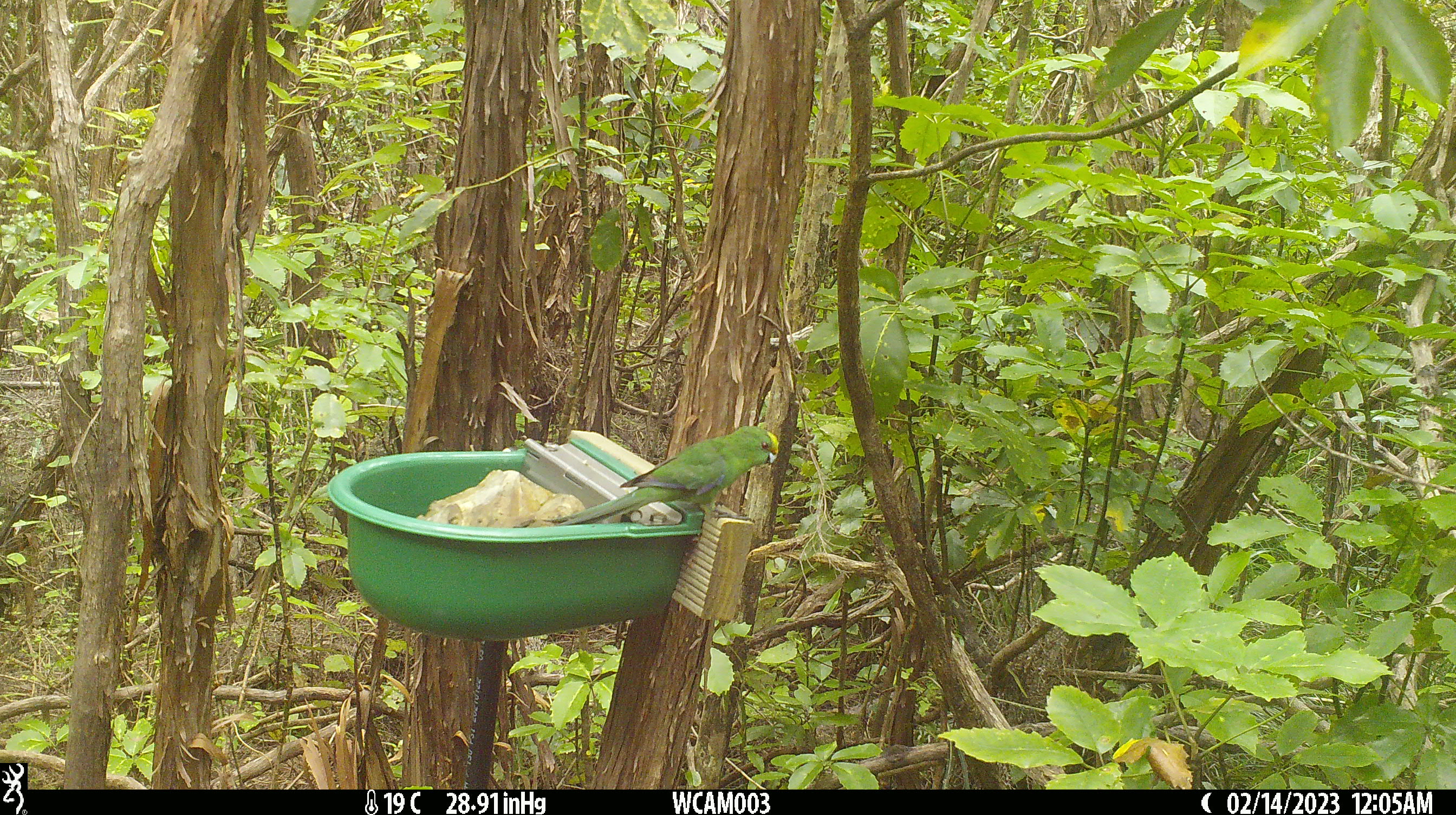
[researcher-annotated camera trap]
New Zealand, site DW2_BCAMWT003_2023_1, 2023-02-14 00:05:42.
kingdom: Animalia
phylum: Chordata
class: Aves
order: Psittaciformes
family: Psittaculidae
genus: Cyanoramphus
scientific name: Cyanoramphus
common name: parakeet